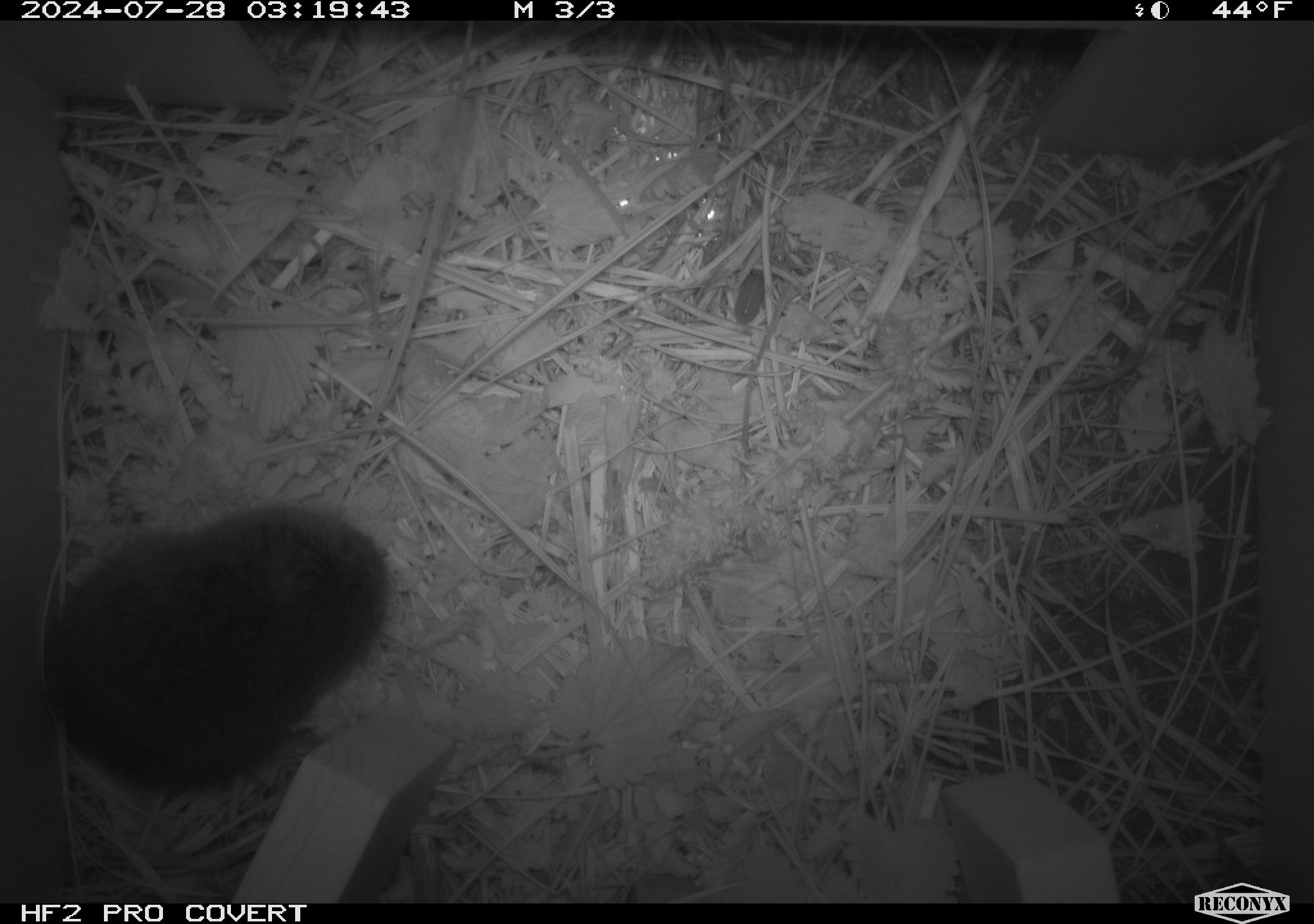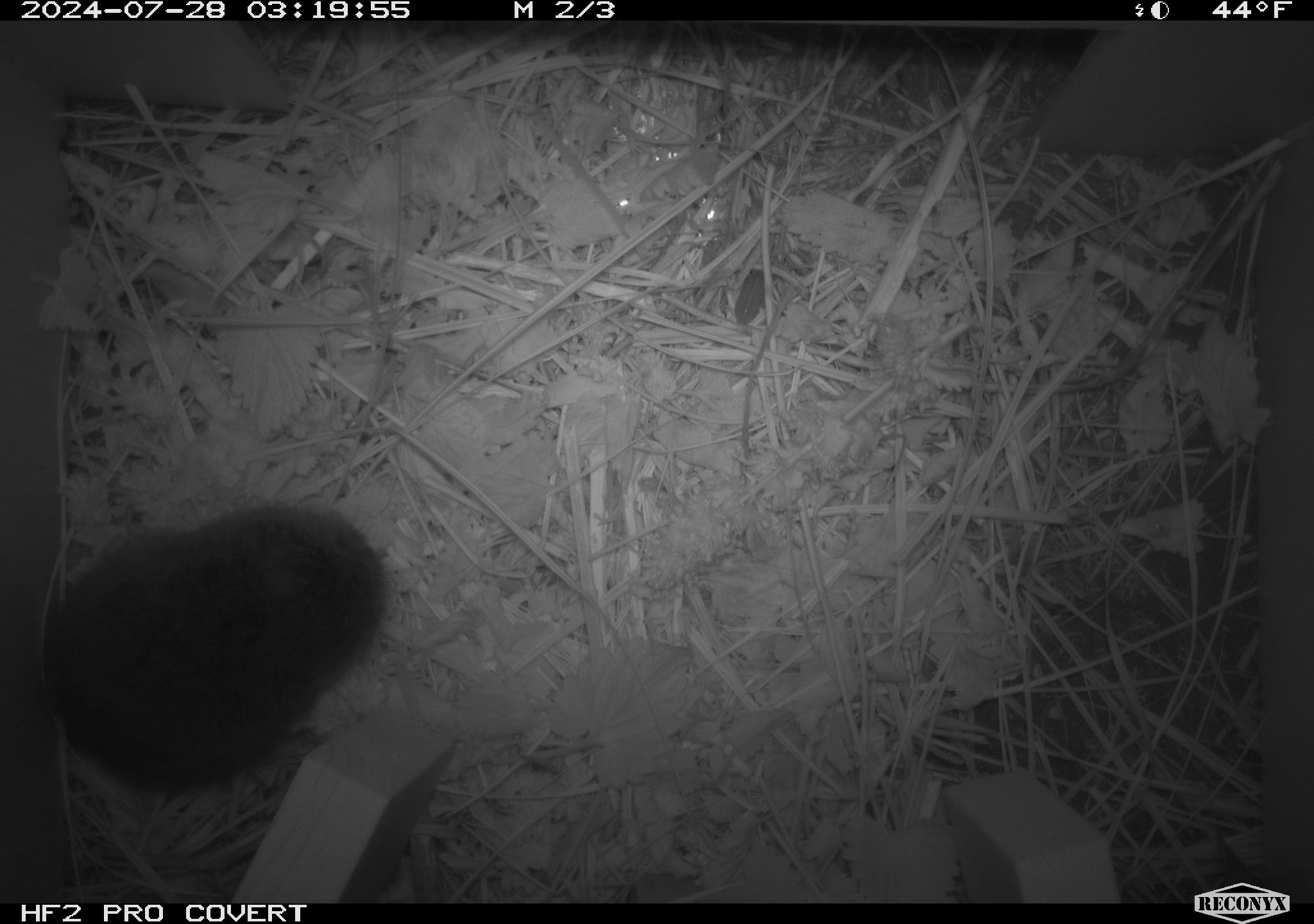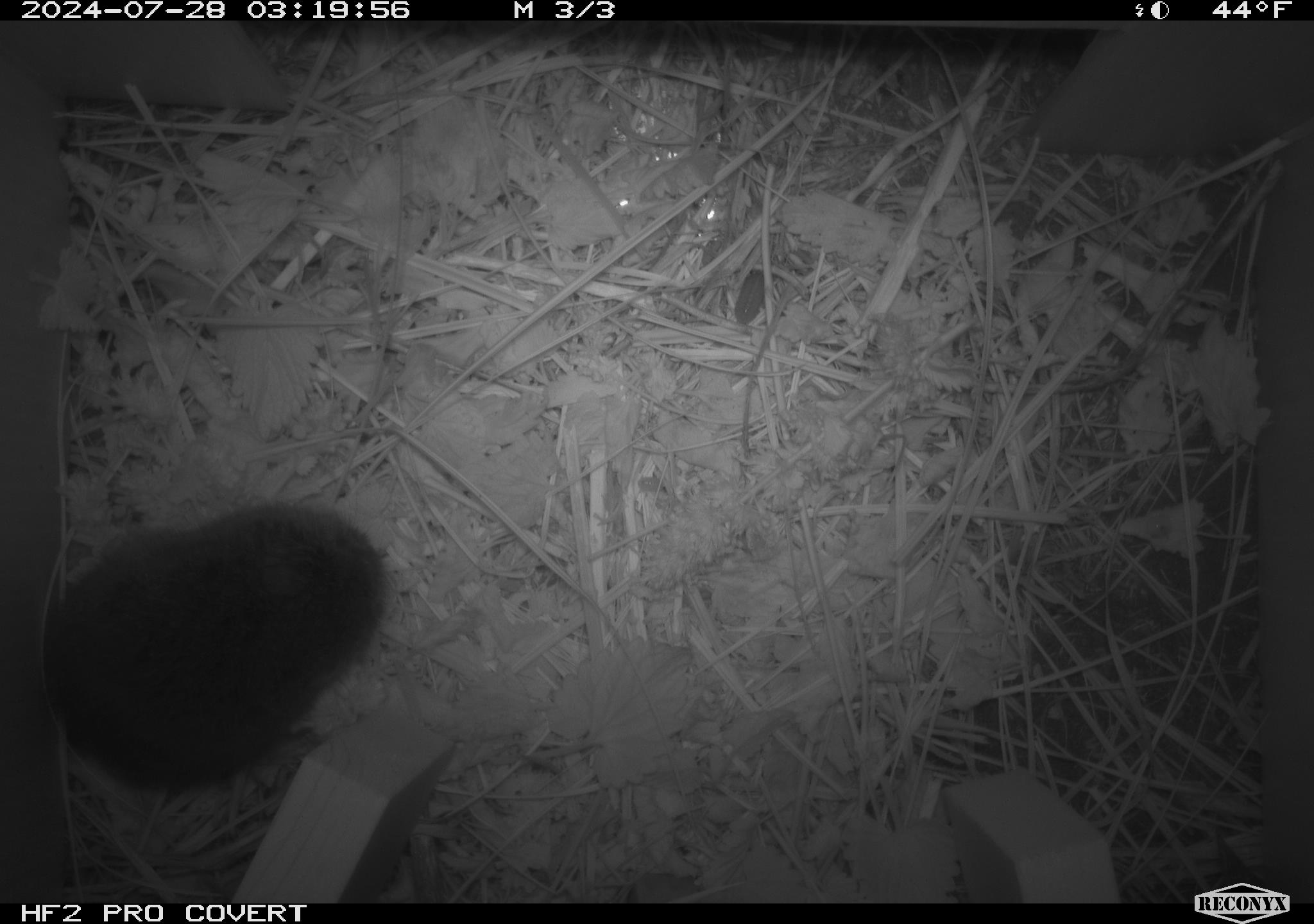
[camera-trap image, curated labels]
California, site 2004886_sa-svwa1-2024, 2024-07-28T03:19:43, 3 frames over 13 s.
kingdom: Animalia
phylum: Chordata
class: Mammalia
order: Rodentia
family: Cricetidae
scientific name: Arvicolinae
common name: voles, lemmings, and muskrats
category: arvicolinae subfamily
Arvicolinae subfamily (voles, lemmings, and muskrats) (Arvicolinae).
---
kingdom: Animalia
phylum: Arthropoda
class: Malacostraca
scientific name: Malacostraca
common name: amphipods, crabs, isopods, krill, lobsters and shrimps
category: malacostracan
Malacostracan (amphipods, crabs, isopods, krill, lobsters and shrimps) (Malacostraca).